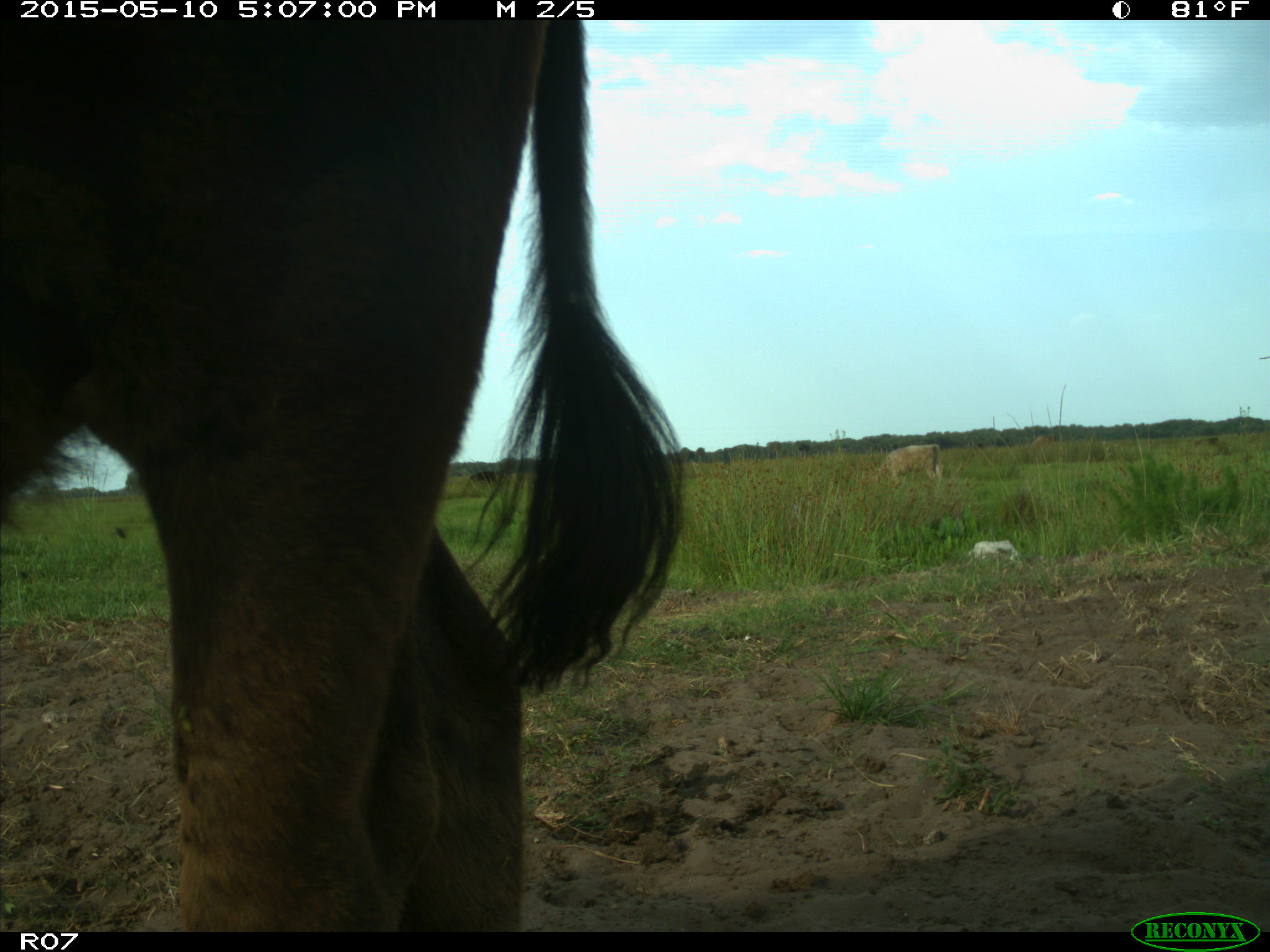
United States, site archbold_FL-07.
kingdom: Animalia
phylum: Chordata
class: Mammalia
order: Artiodactyla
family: Bovidae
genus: Bos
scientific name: Bos taurus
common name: domestic cow